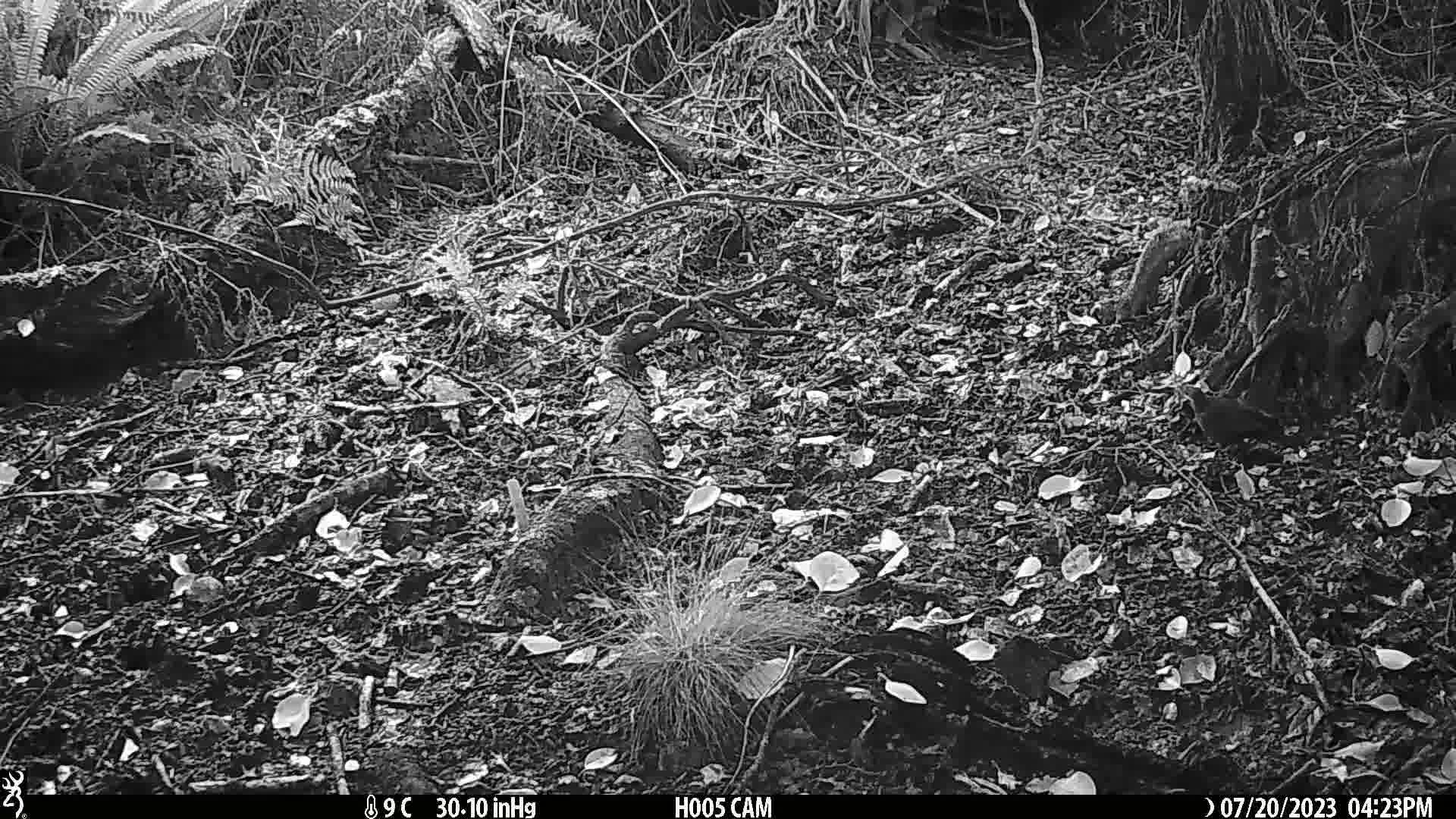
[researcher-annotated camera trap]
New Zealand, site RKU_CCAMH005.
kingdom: Animalia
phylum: Chordata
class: Aves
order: Passeriformes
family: Turdidae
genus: Turdus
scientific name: Turdus merula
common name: eurasian blackbird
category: blackbird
Blackbird (eurasian blackbird) (Turdus merula).